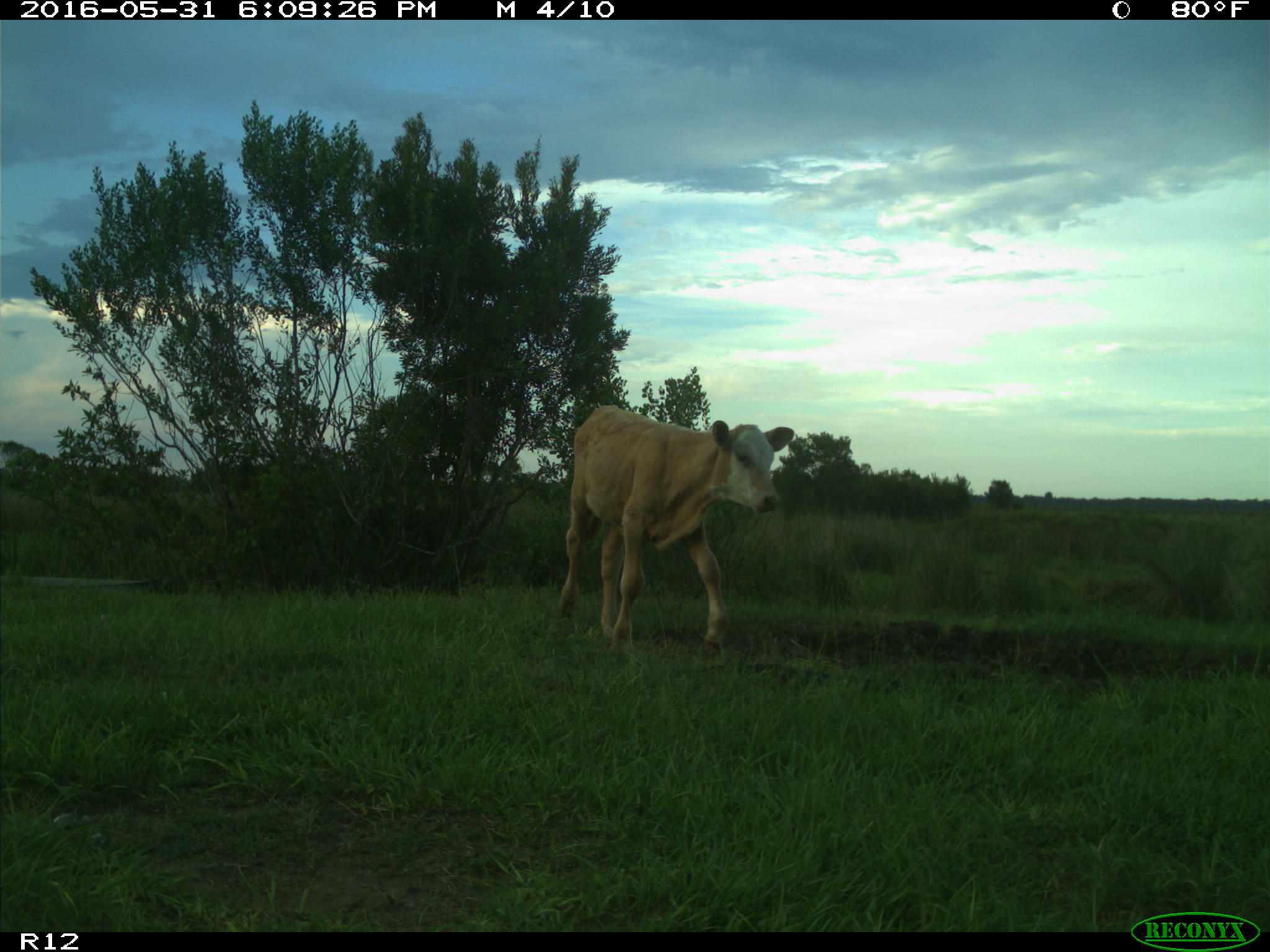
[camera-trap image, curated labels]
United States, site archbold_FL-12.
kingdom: Animalia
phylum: Chordata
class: Mammalia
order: Artiodactyla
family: Bovidae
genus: Bos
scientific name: Bos taurus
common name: domestic cow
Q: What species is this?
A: Bos taurus (domestic cow).